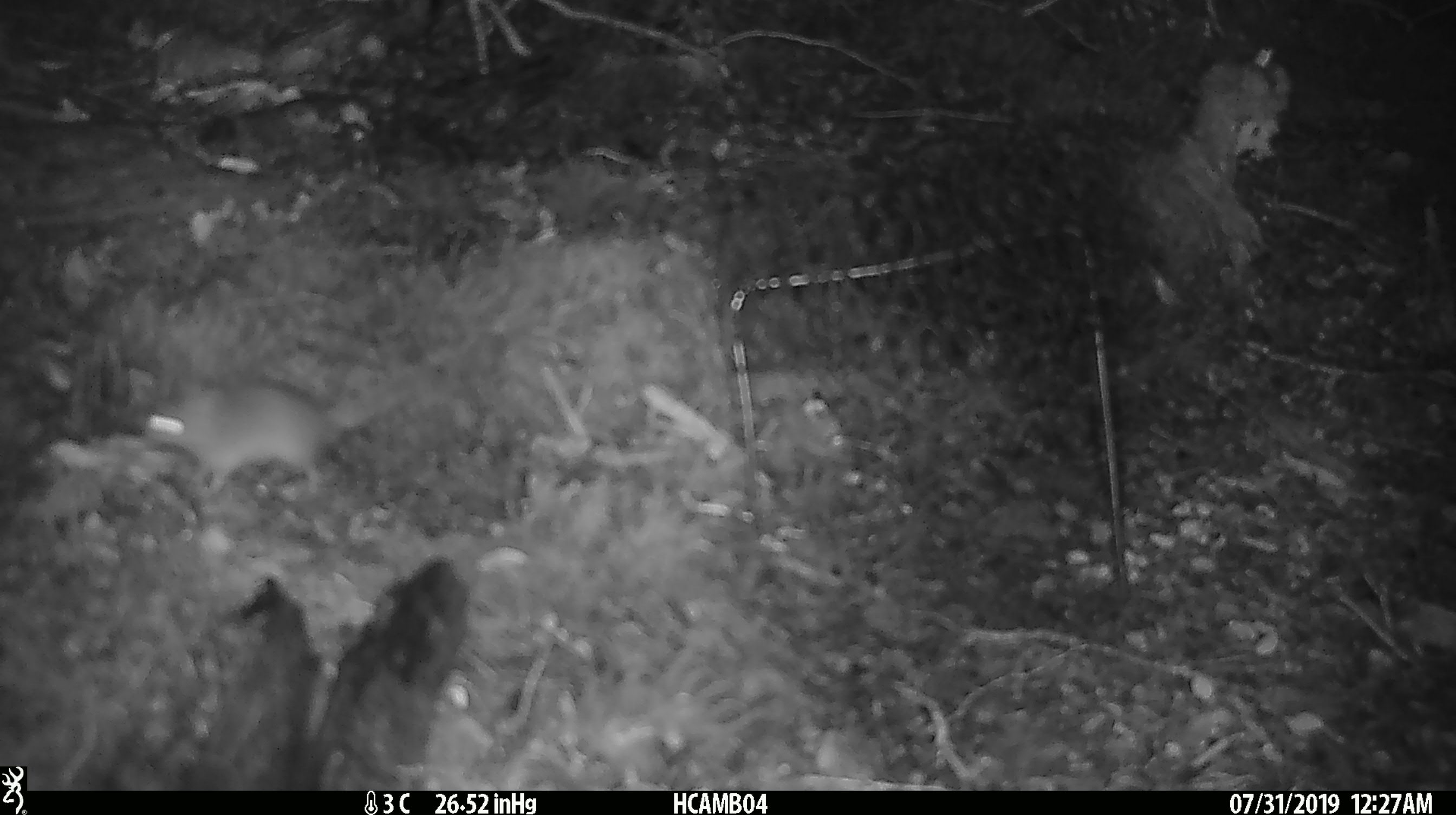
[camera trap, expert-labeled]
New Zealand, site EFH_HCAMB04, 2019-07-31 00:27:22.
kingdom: Animalia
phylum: Chordata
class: Mammalia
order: Rodentia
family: Muridae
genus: Mus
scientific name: Mus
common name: mouse